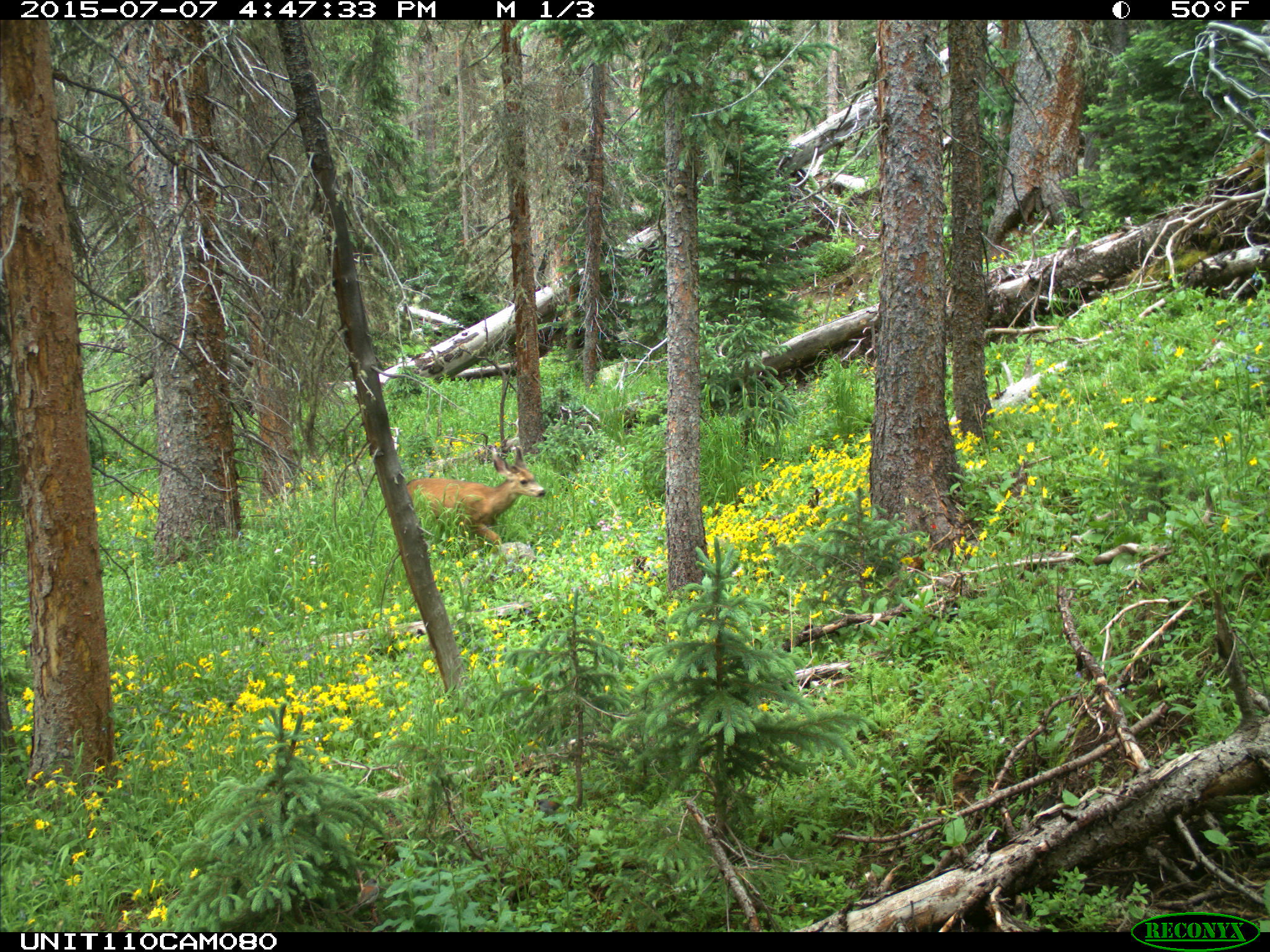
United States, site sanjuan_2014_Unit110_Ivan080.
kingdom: Animalia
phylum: Chordata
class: Mammalia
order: Artiodactyla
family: Cervidae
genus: Odocoileus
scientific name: Odocoileus hemionus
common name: mule deer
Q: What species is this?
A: Odocoileus hemionus (mule deer).